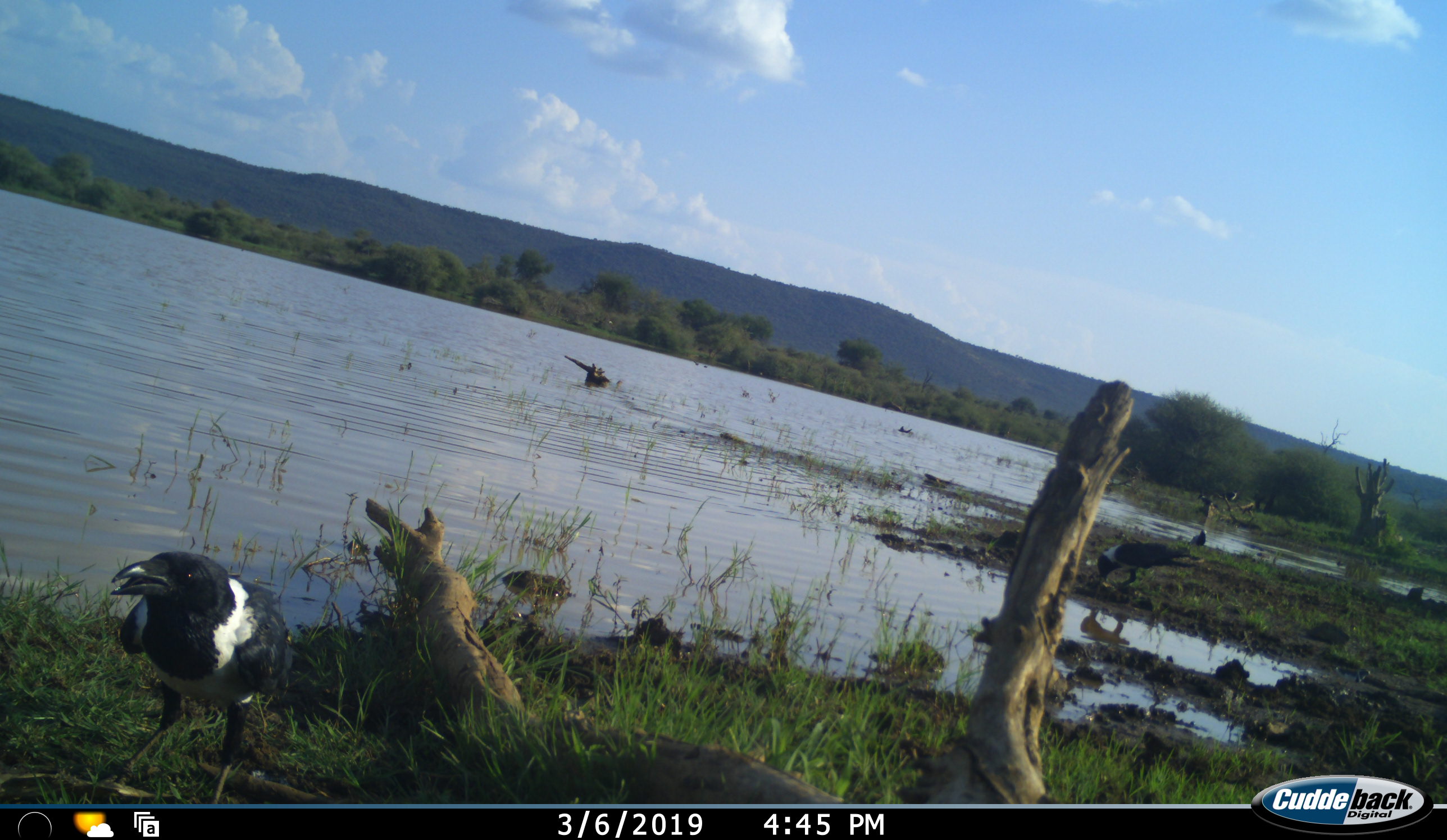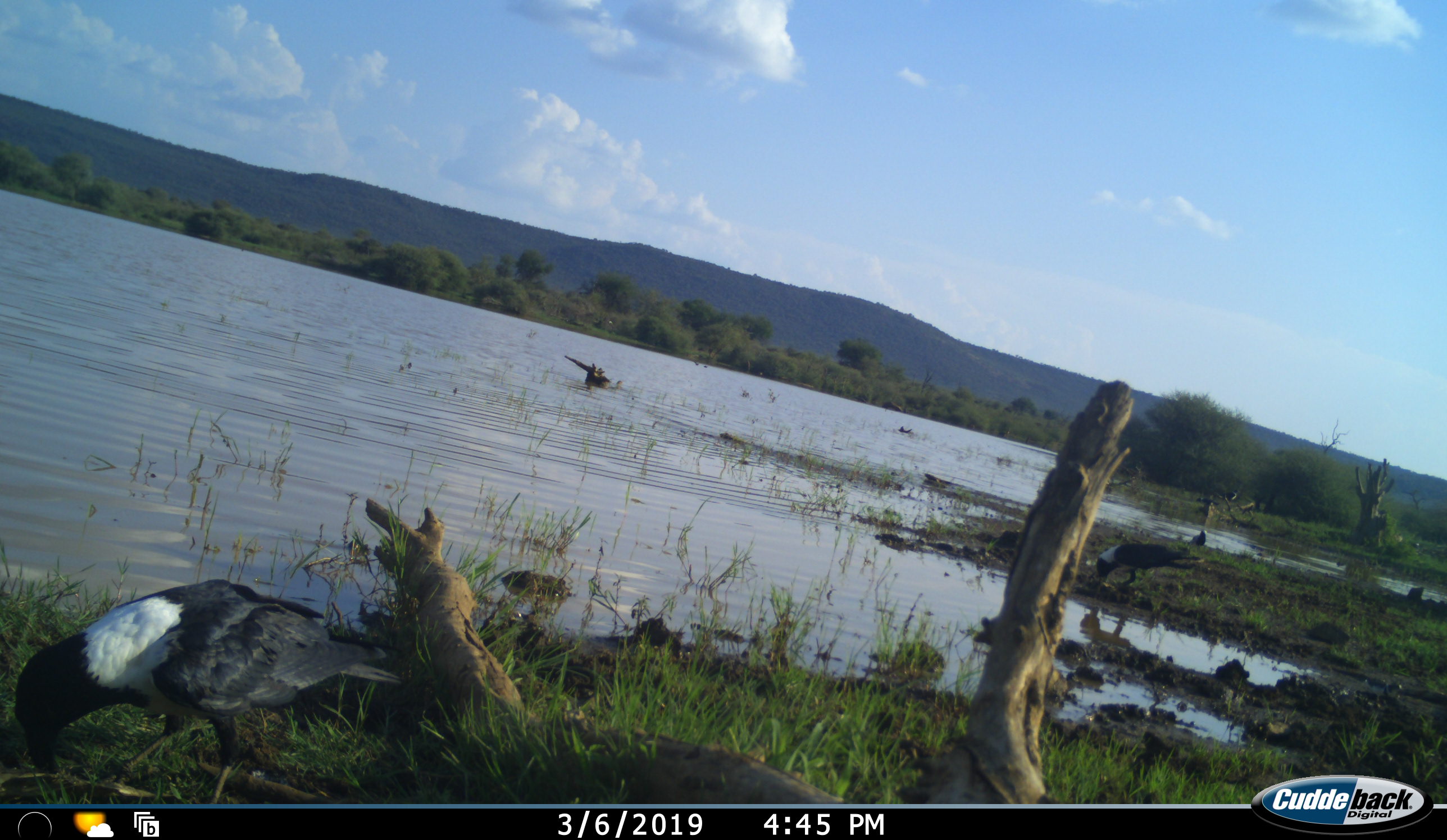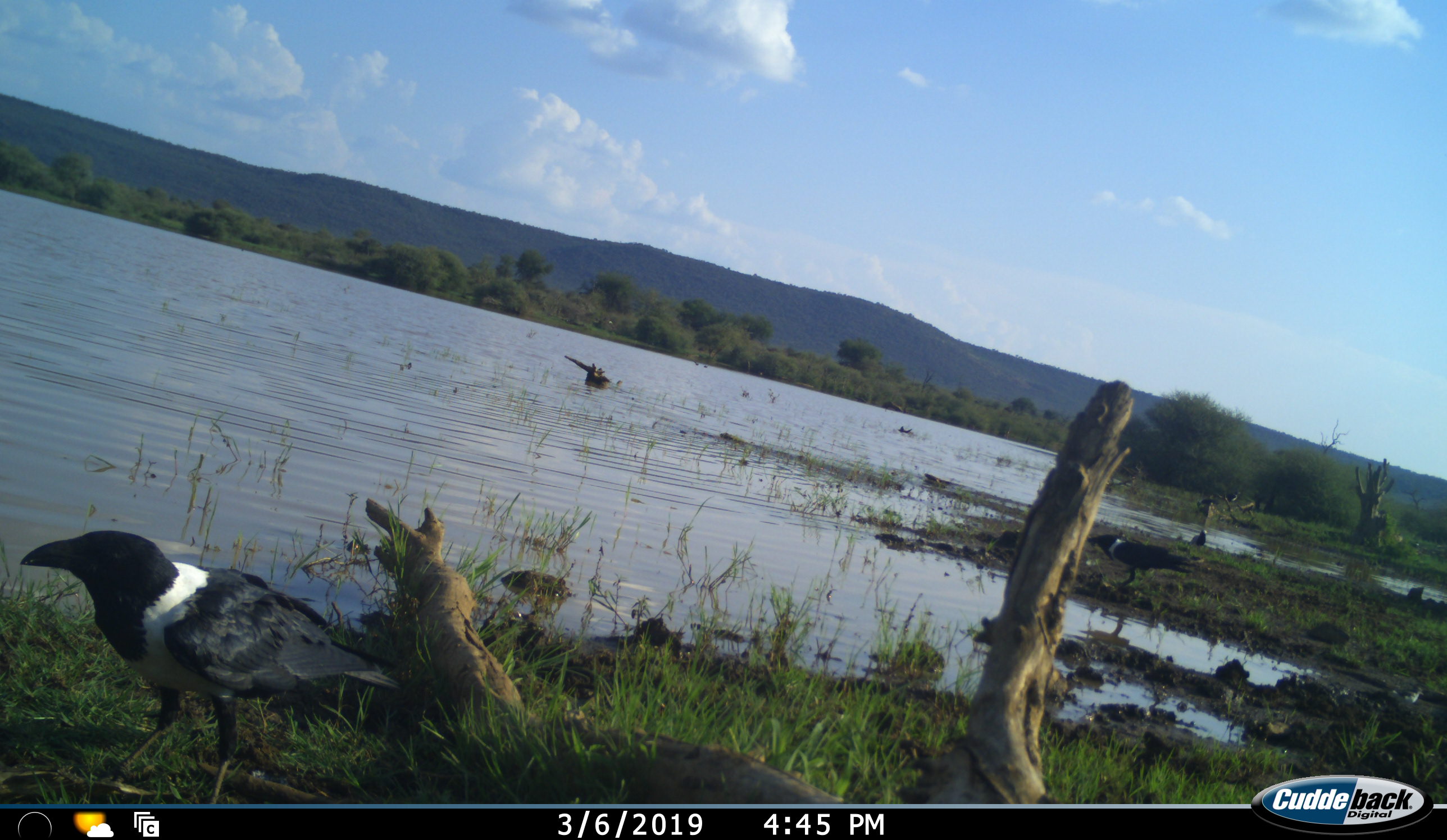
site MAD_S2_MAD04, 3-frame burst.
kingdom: Animalia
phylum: Chordata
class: Aves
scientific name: Aves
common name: bird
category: birdother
Birdother (bird) (Aves), count 2. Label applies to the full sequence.